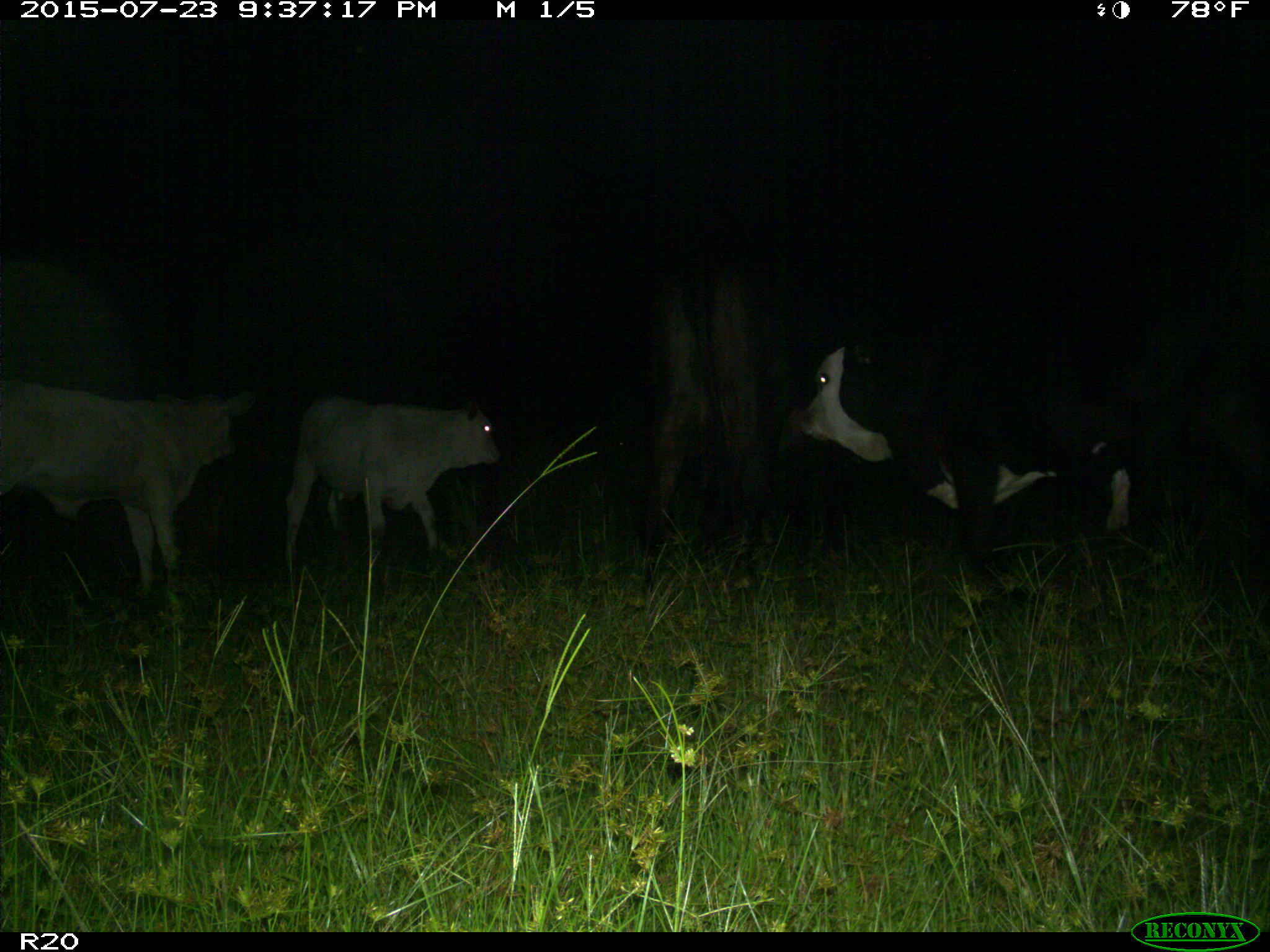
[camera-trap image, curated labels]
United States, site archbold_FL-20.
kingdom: Animalia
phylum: Chordata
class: Mammalia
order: Artiodactyla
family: Bovidae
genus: Bos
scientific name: Bos taurus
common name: domestic cow